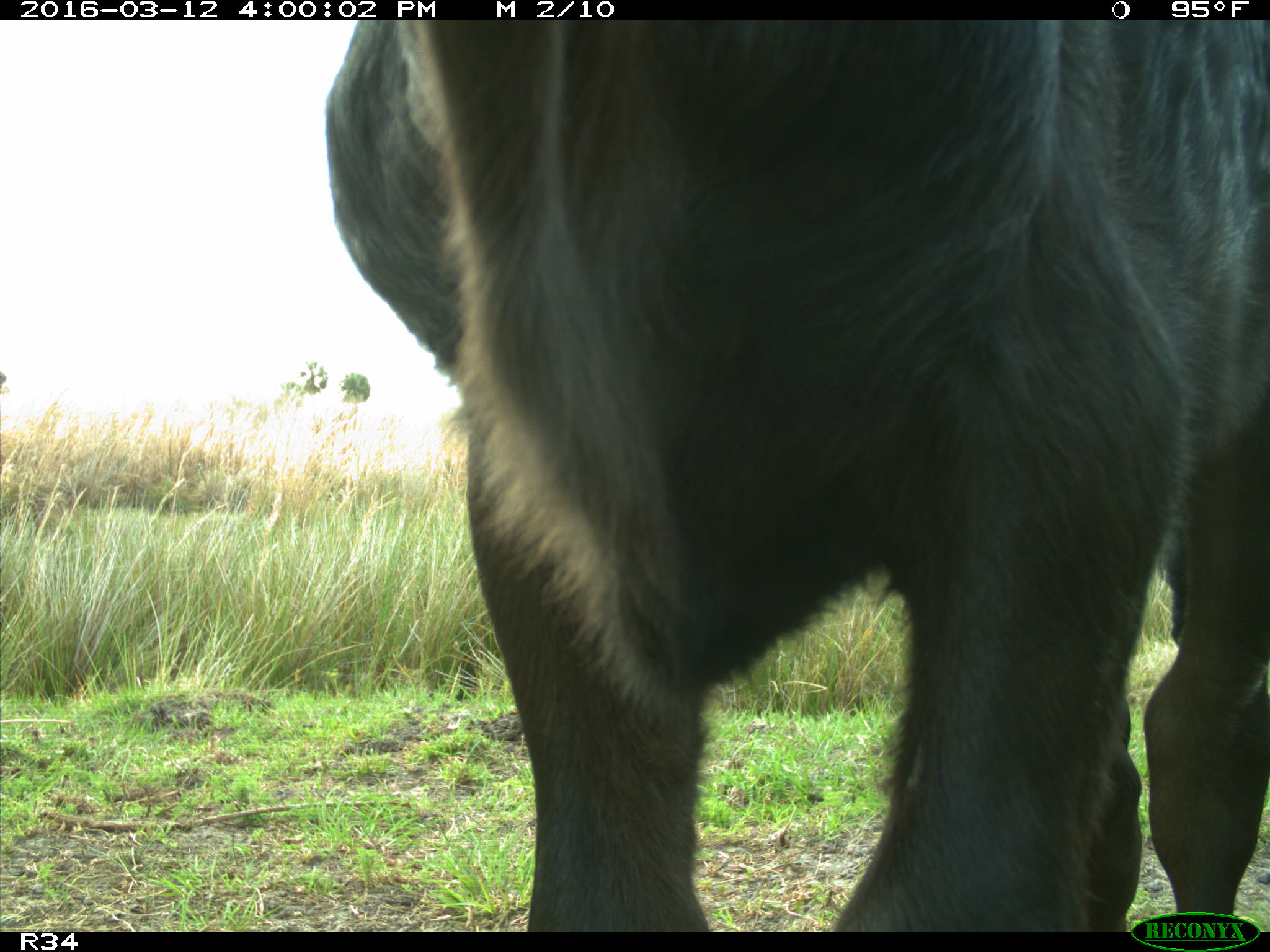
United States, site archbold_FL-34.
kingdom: Animalia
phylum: Chordata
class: Mammalia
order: Artiodactyla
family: Bovidae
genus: Bos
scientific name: Bos taurus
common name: domestic cow